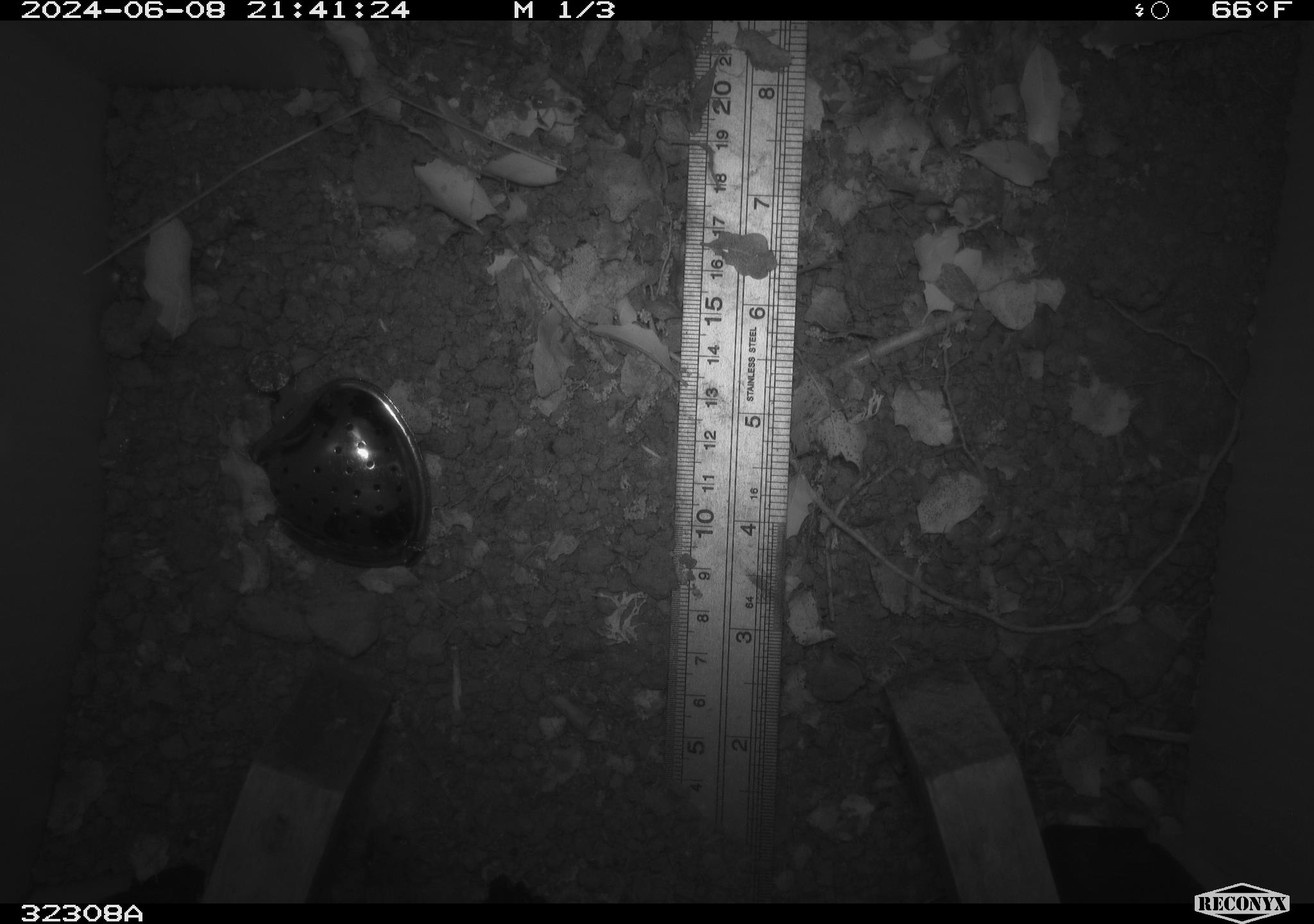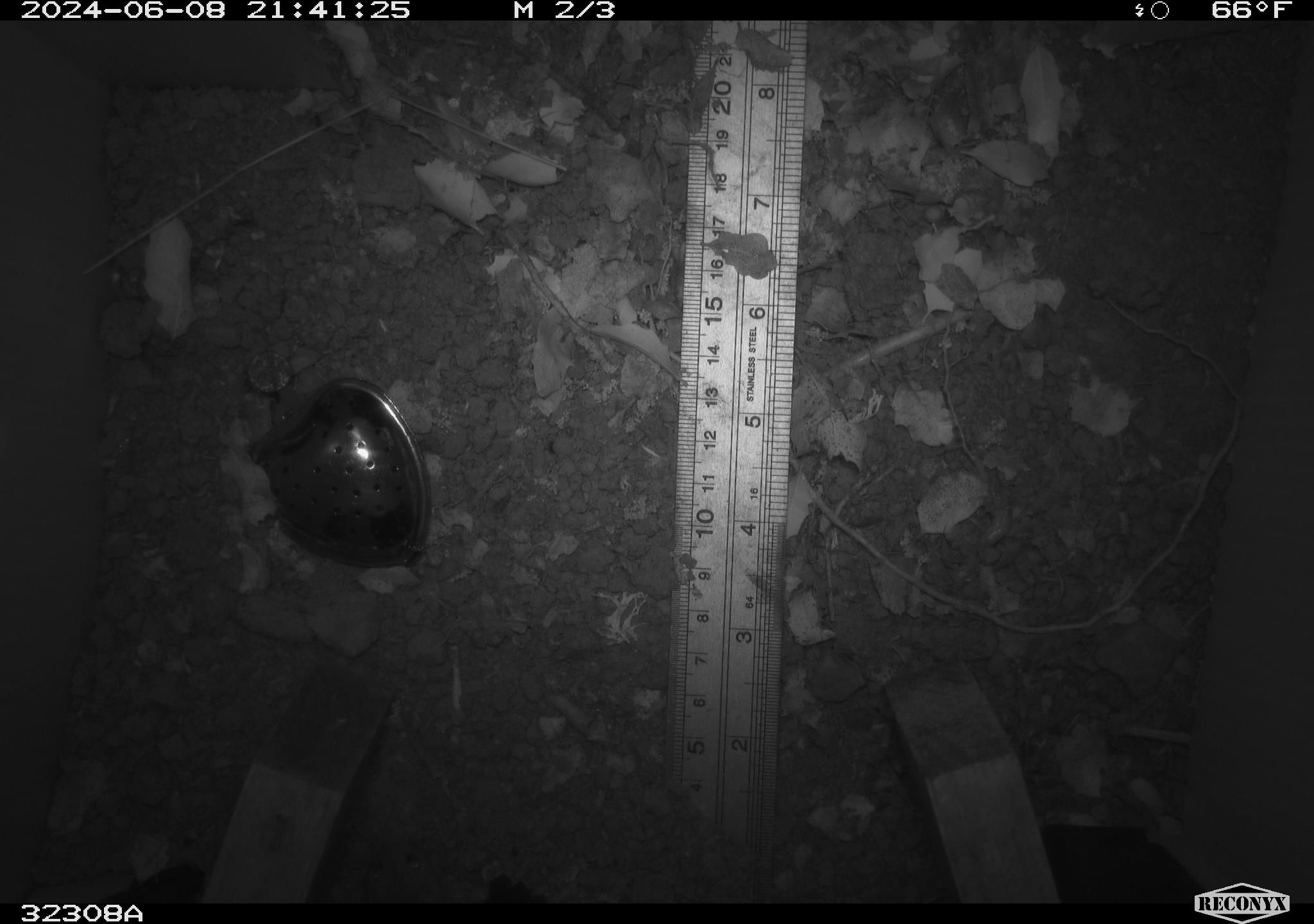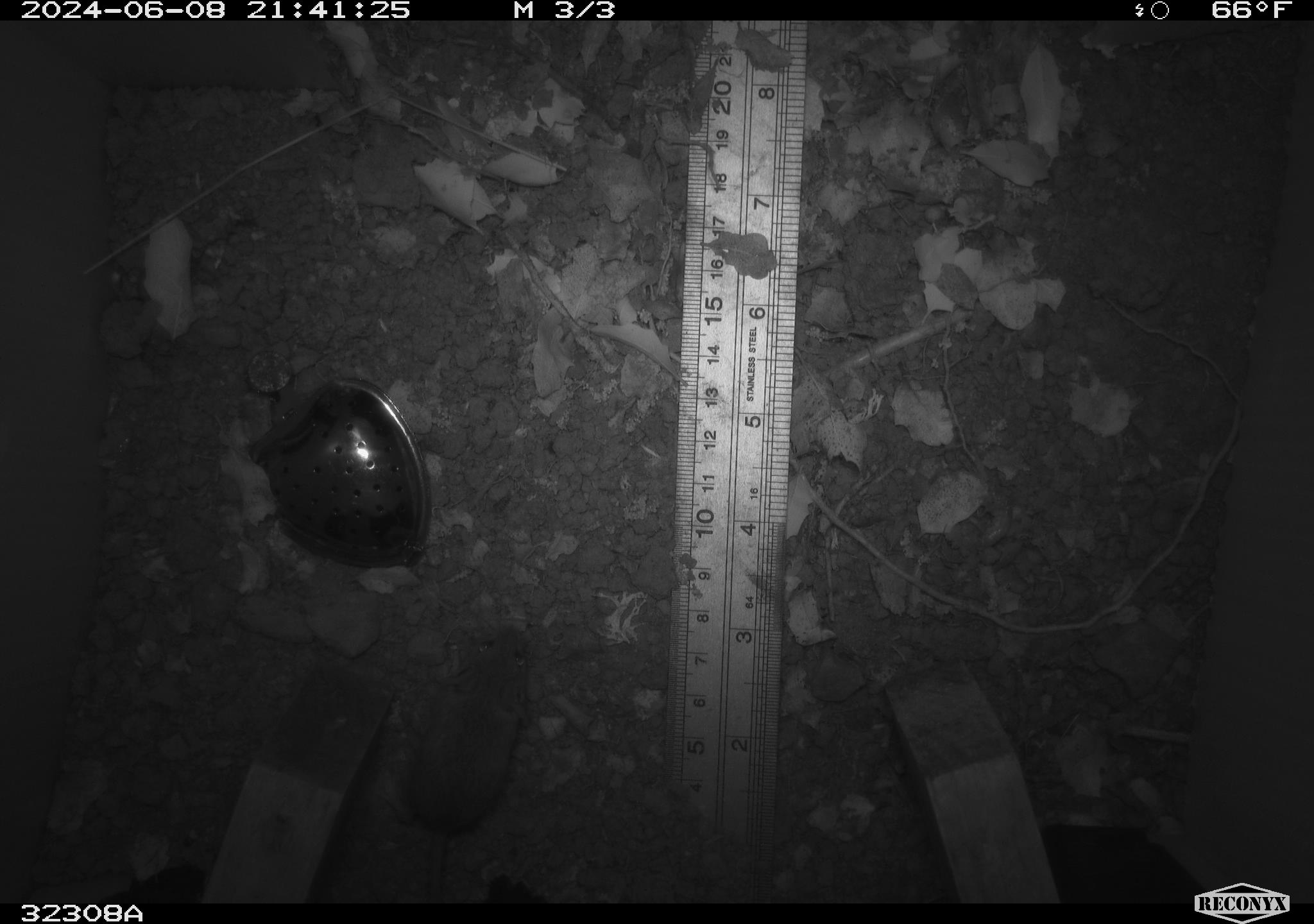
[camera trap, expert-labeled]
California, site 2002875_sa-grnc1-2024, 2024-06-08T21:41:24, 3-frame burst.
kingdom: Animalia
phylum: Chordata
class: Mammalia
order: Eulipotyphla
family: Soricidae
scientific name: Soricidae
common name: shrews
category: soricidae family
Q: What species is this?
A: Soricidae family (shrews) (Soricidae).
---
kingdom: Animalia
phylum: Chordata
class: Mammalia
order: Rodentia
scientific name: Rodentia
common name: mouse species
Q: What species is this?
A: Mouse species (Rodentia).